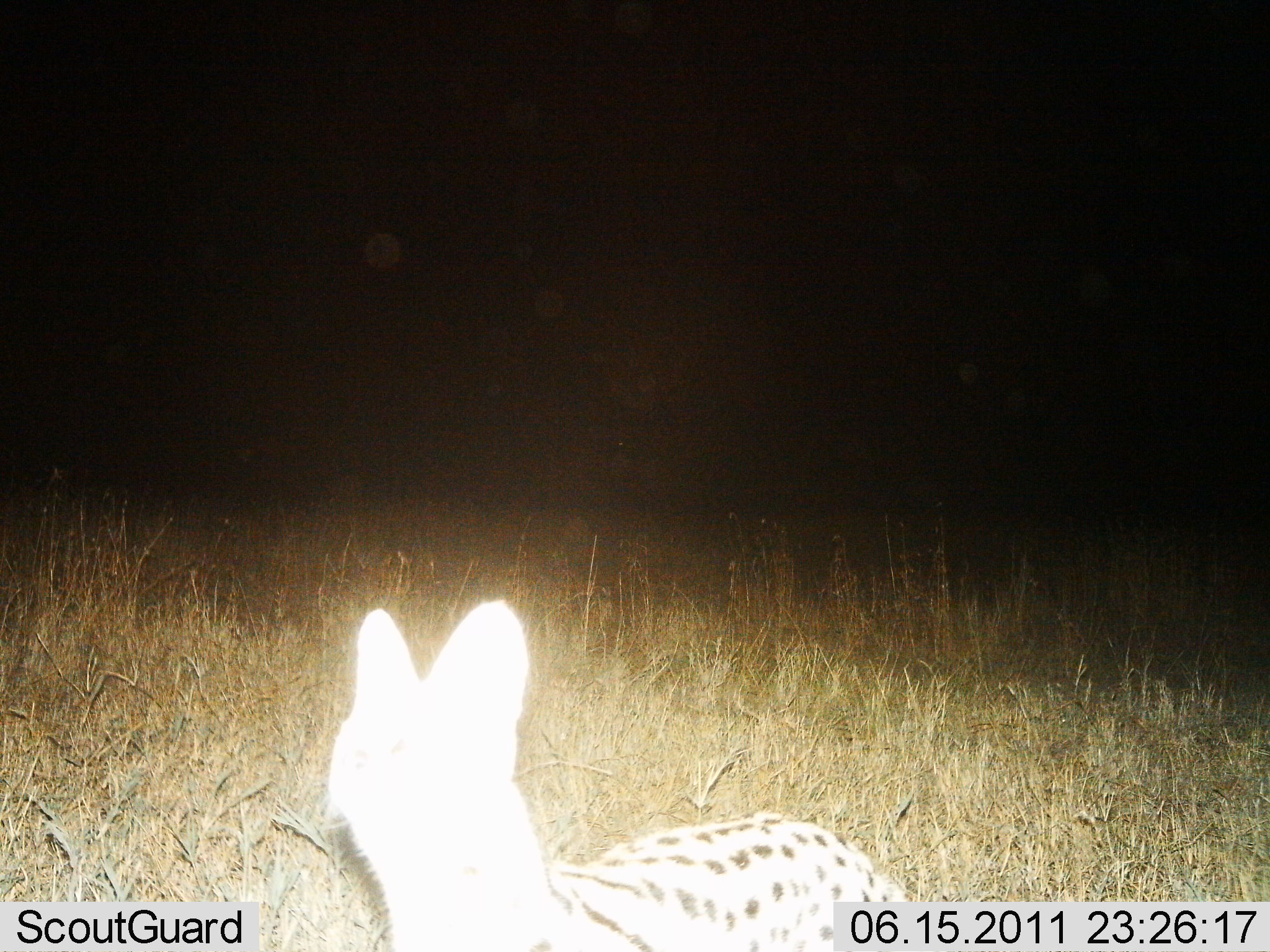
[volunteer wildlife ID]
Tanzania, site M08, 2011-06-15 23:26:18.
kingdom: Animalia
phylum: Chordata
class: Mammalia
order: Carnivora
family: Felidae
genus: Leptailurus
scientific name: Leptailurus serval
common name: serval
Serval (Leptailurus serval), count 1. Behavior (volunteer vote fractions): standing 83%, resting 0%, moving 17%, interacting 0%. Young present (vote fraction): 0%. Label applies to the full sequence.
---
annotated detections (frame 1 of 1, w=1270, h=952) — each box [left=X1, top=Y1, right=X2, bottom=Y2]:
animal: [left=329, top=598, right=914, bottom=950]